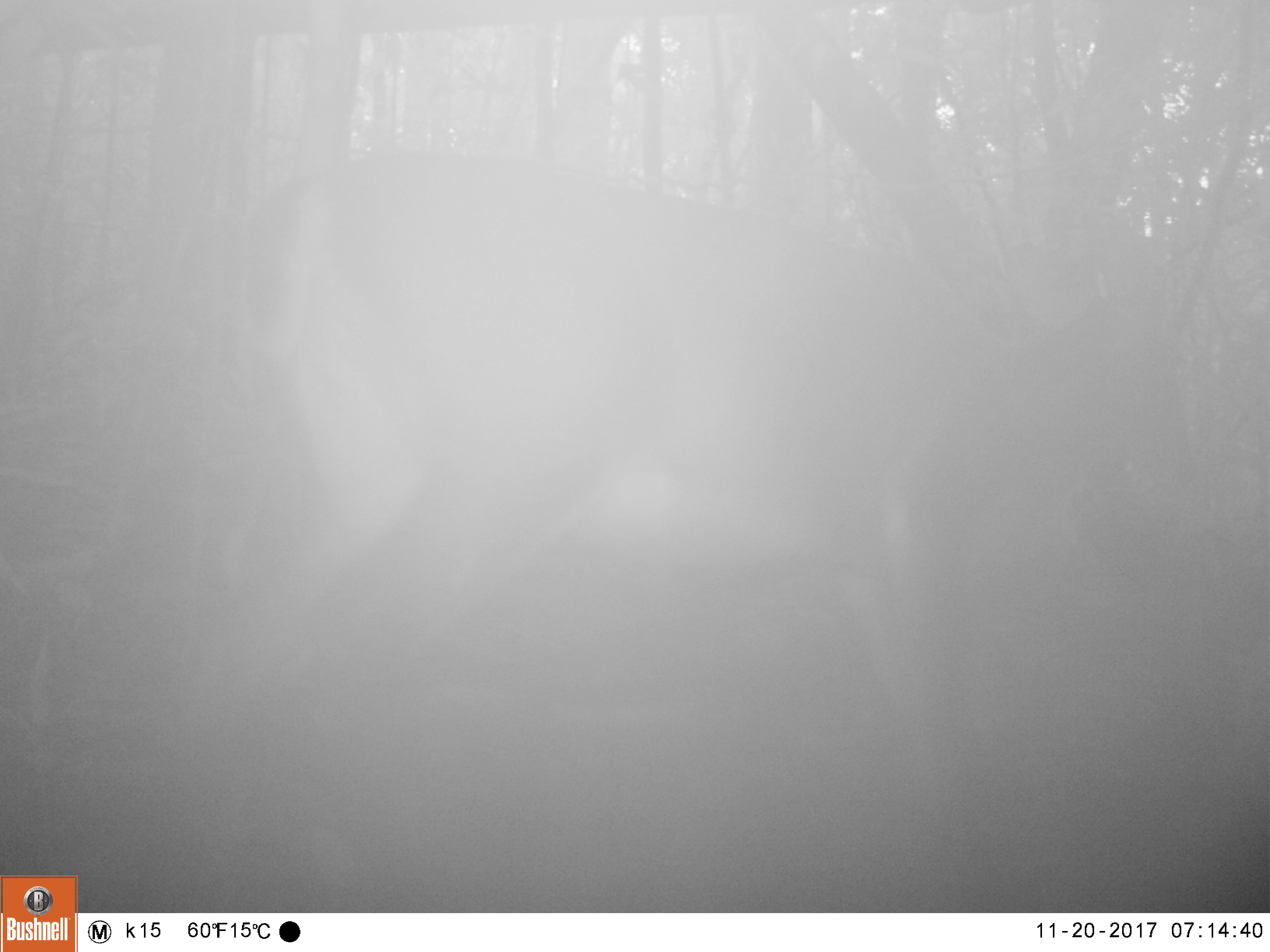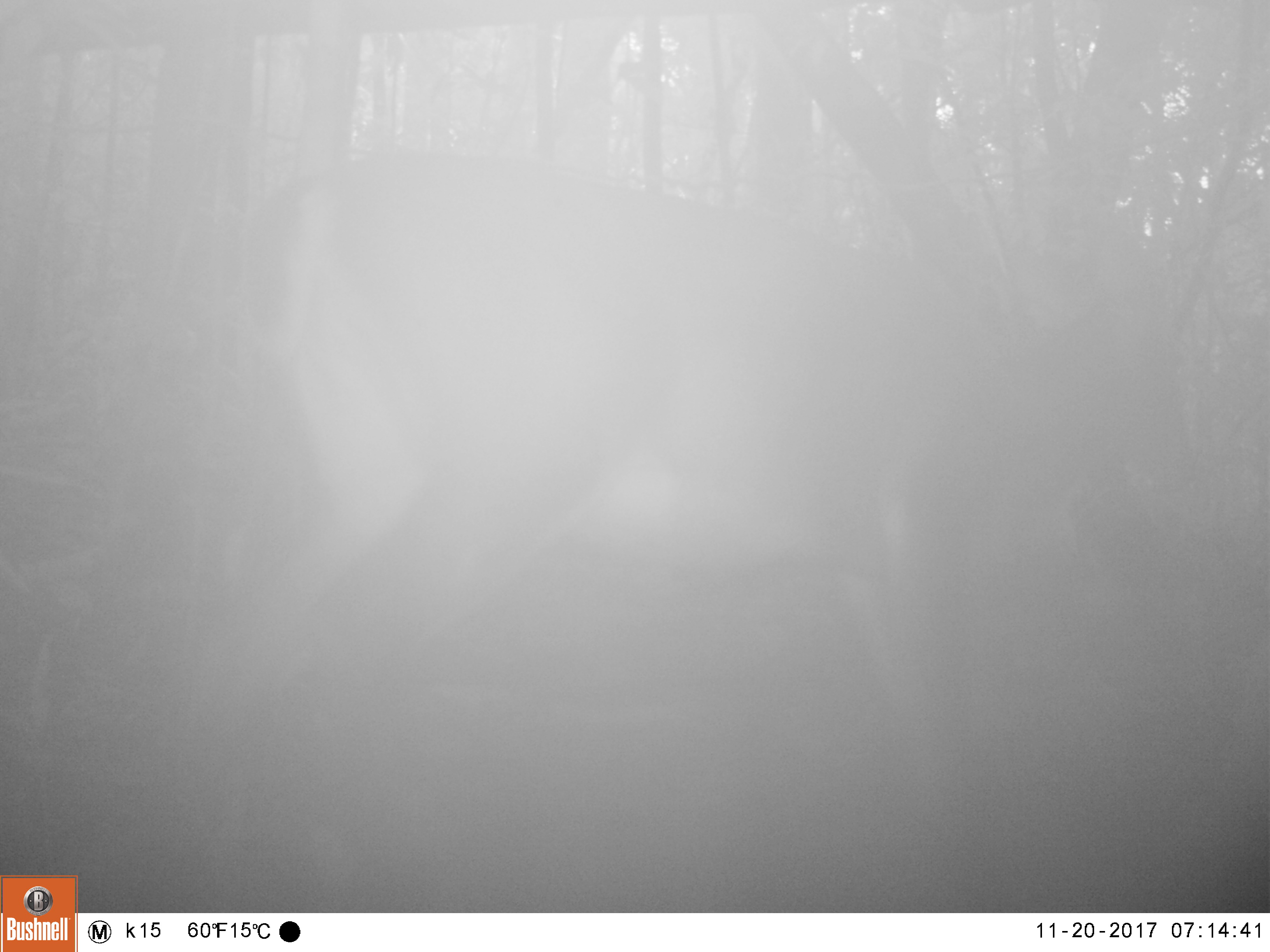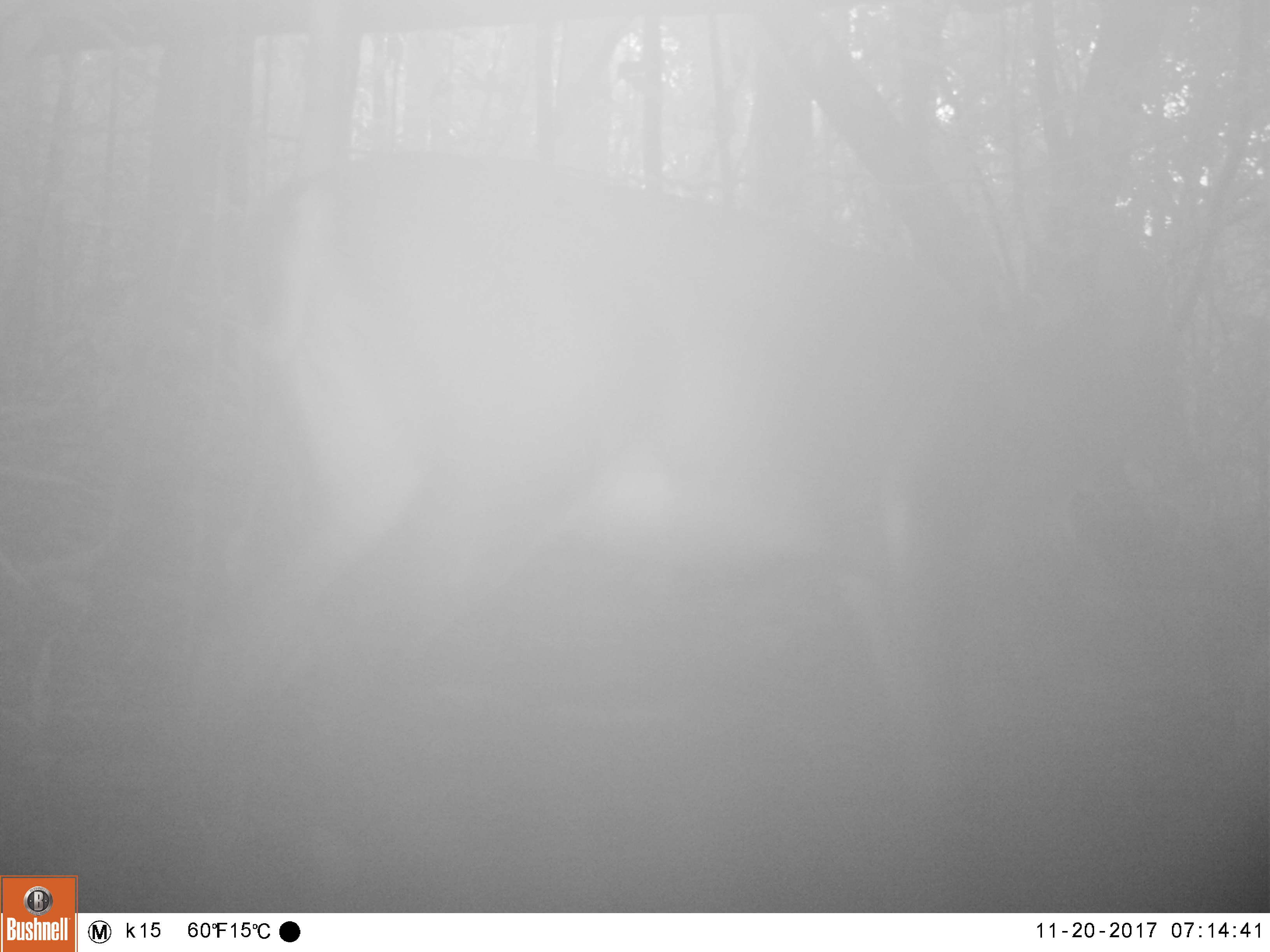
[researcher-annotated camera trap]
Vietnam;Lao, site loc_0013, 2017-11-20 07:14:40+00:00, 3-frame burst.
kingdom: Animalia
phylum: Chordata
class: Mammalia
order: Artiodactyla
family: Cervidae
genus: Muntiacus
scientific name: Muntiacus vuquangensis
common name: large-antlered muntjac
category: large antlered muntjac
Large antlered muntjac (large-antlered muntjac) (Muntiacus vuquangensis). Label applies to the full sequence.